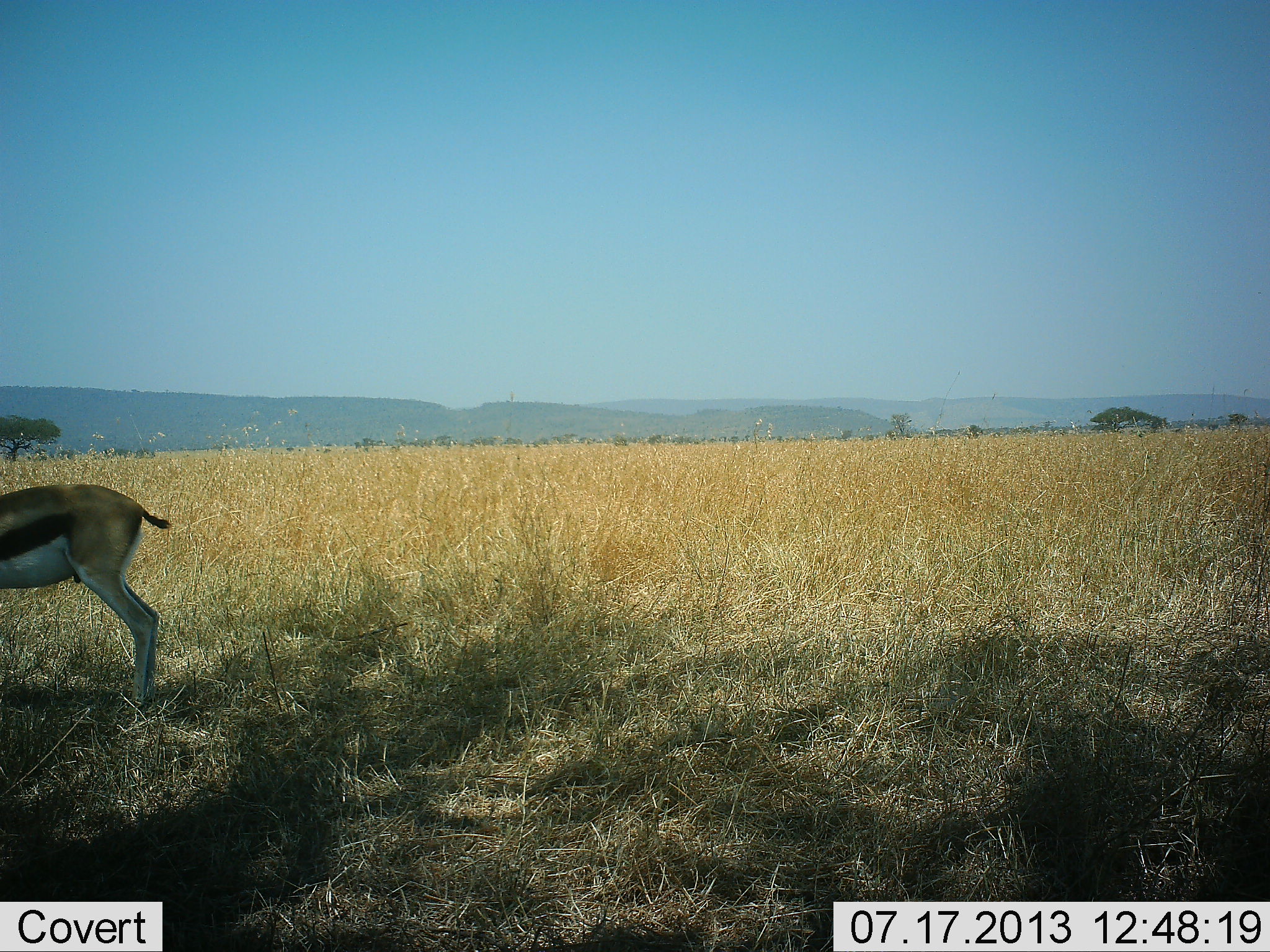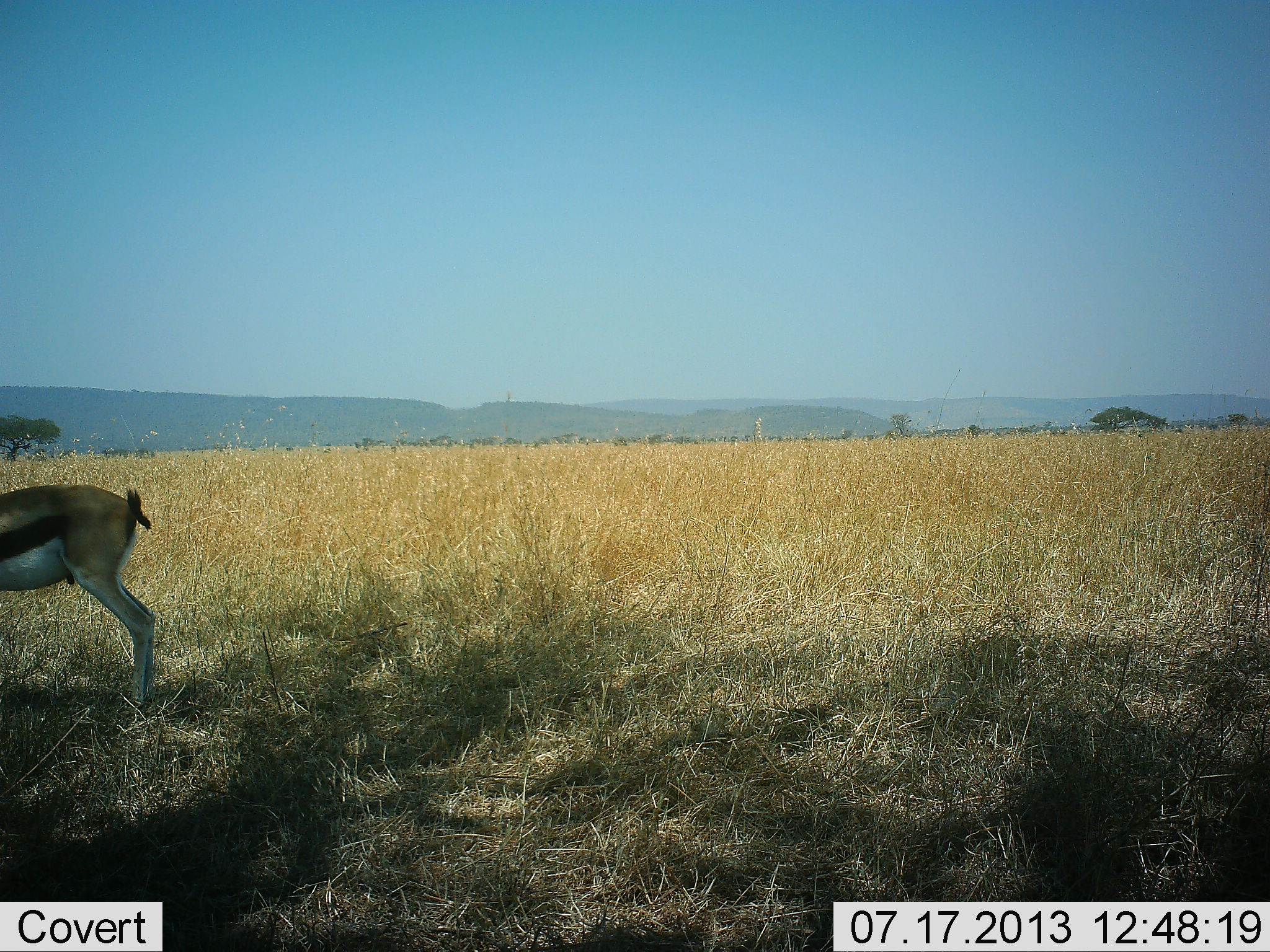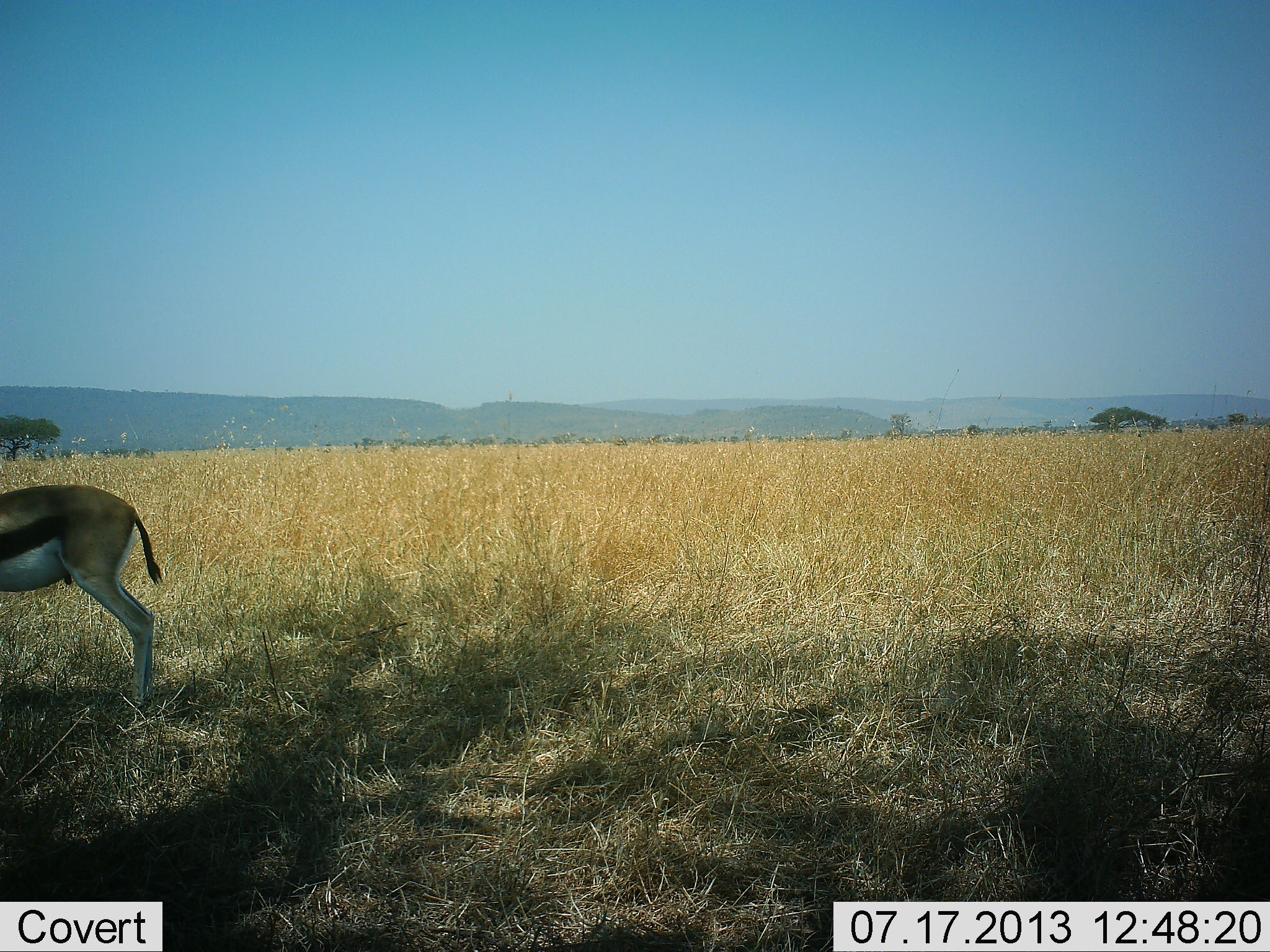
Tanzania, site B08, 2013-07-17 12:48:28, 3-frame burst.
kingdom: Animalia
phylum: Chordata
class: Mammalia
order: Artiodactyla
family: Bovidae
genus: Eudorcas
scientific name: Eudorcas thomsonii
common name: thomson's gazelle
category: gazellethomsons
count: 1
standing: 80%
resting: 0%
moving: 0%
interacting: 0%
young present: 0%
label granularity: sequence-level